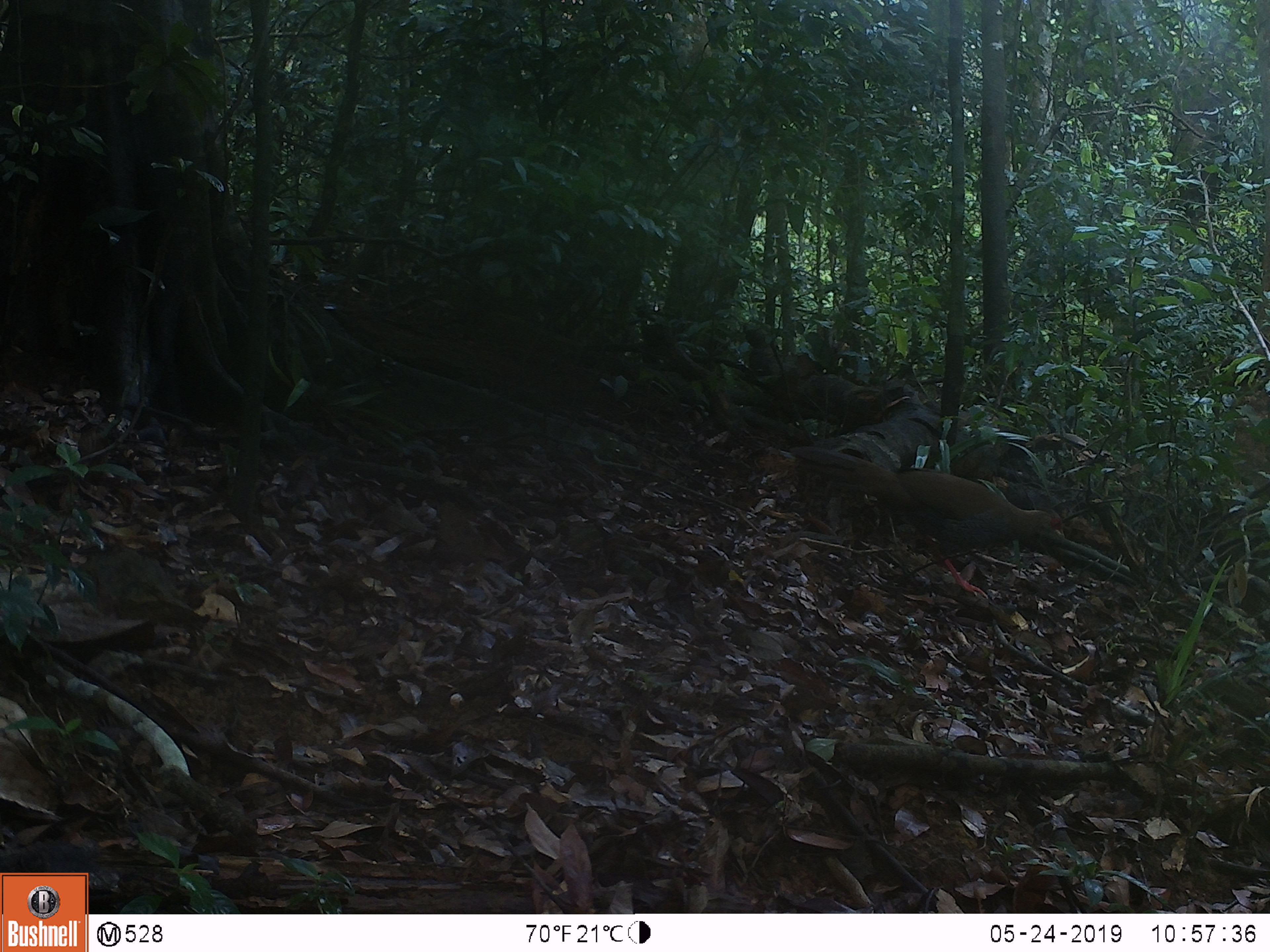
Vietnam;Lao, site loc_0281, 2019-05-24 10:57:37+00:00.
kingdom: Animalia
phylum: Chordata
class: Aves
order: Galliformes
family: Phasianidae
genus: Lophura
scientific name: Lophura nycthemera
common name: silver pheasant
Silver pheasant (Lophura nycthemera). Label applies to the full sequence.